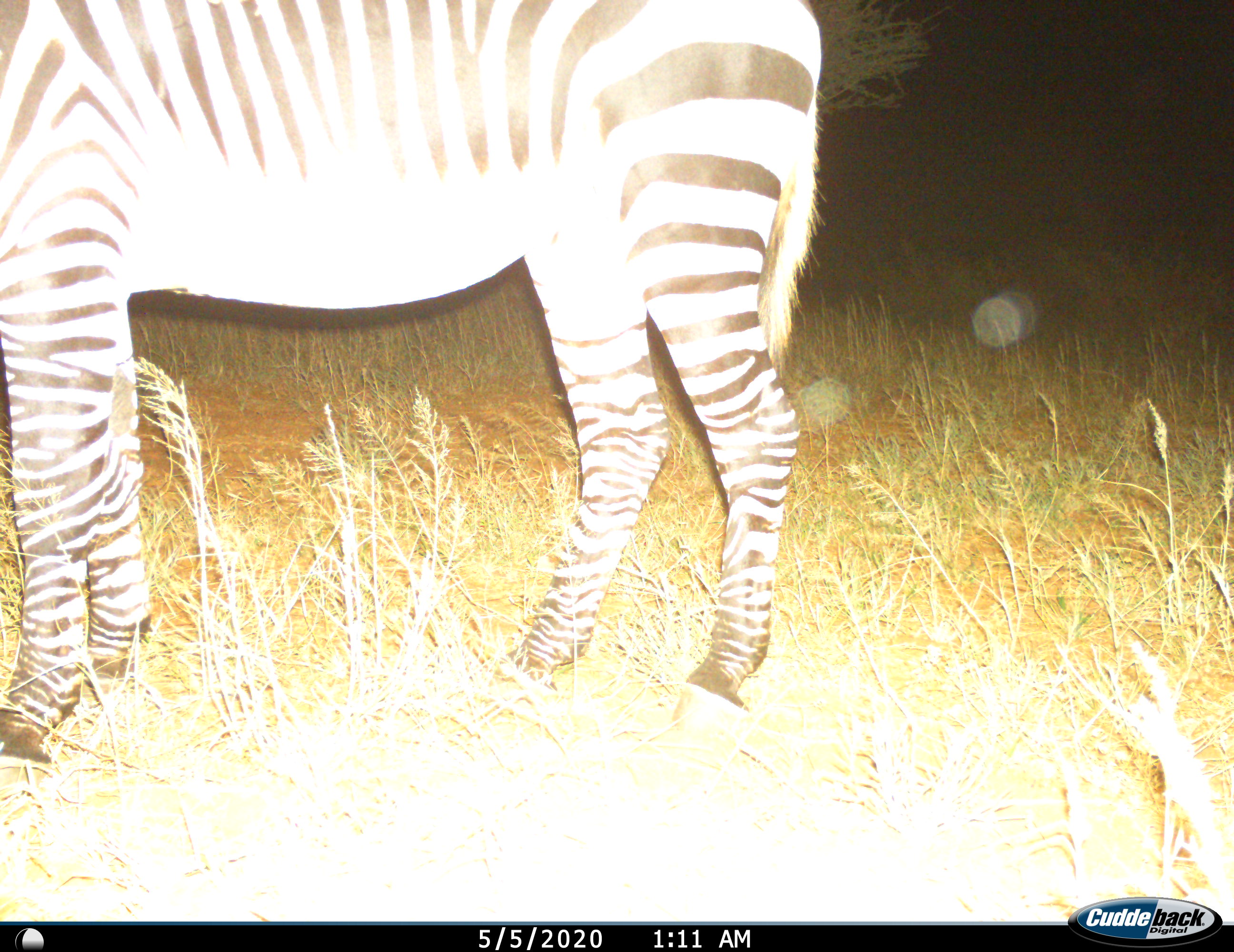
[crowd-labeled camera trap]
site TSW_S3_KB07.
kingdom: Animalia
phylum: Chordata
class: Mammalia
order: Perissodactyla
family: Equidae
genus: Equus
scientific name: Equus zebra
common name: mountain zebra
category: zebramountain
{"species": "zebramountain (mountain zebra) (Equus zebra)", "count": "1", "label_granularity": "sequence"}